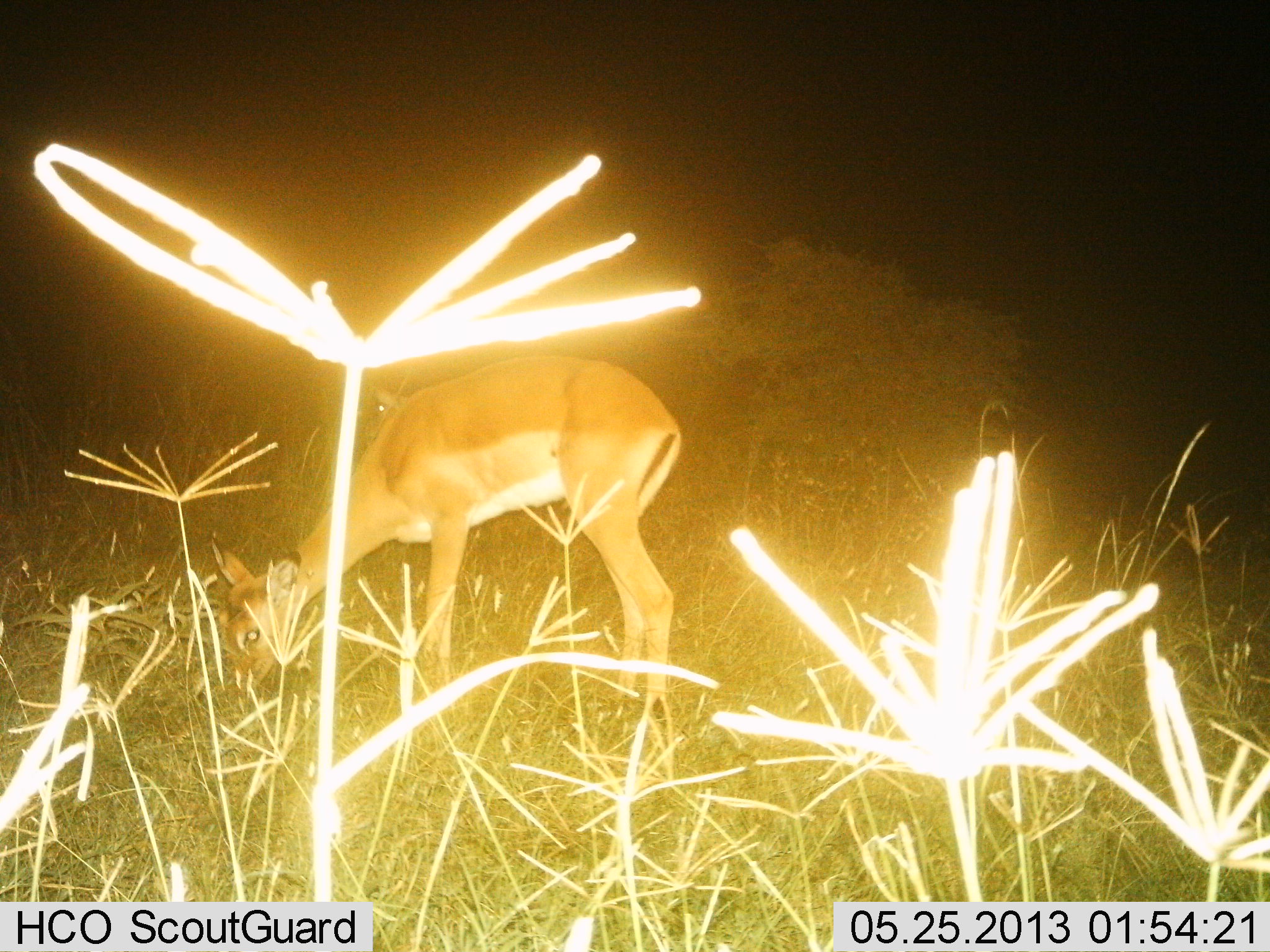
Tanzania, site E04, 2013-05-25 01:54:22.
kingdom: Animalia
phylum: Chordata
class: Mammalia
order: Artiodactyla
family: Bovidae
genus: Aepyceros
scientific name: Aepyceros melampus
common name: impala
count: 1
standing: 36%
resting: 0%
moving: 0%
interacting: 0%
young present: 0%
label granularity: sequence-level